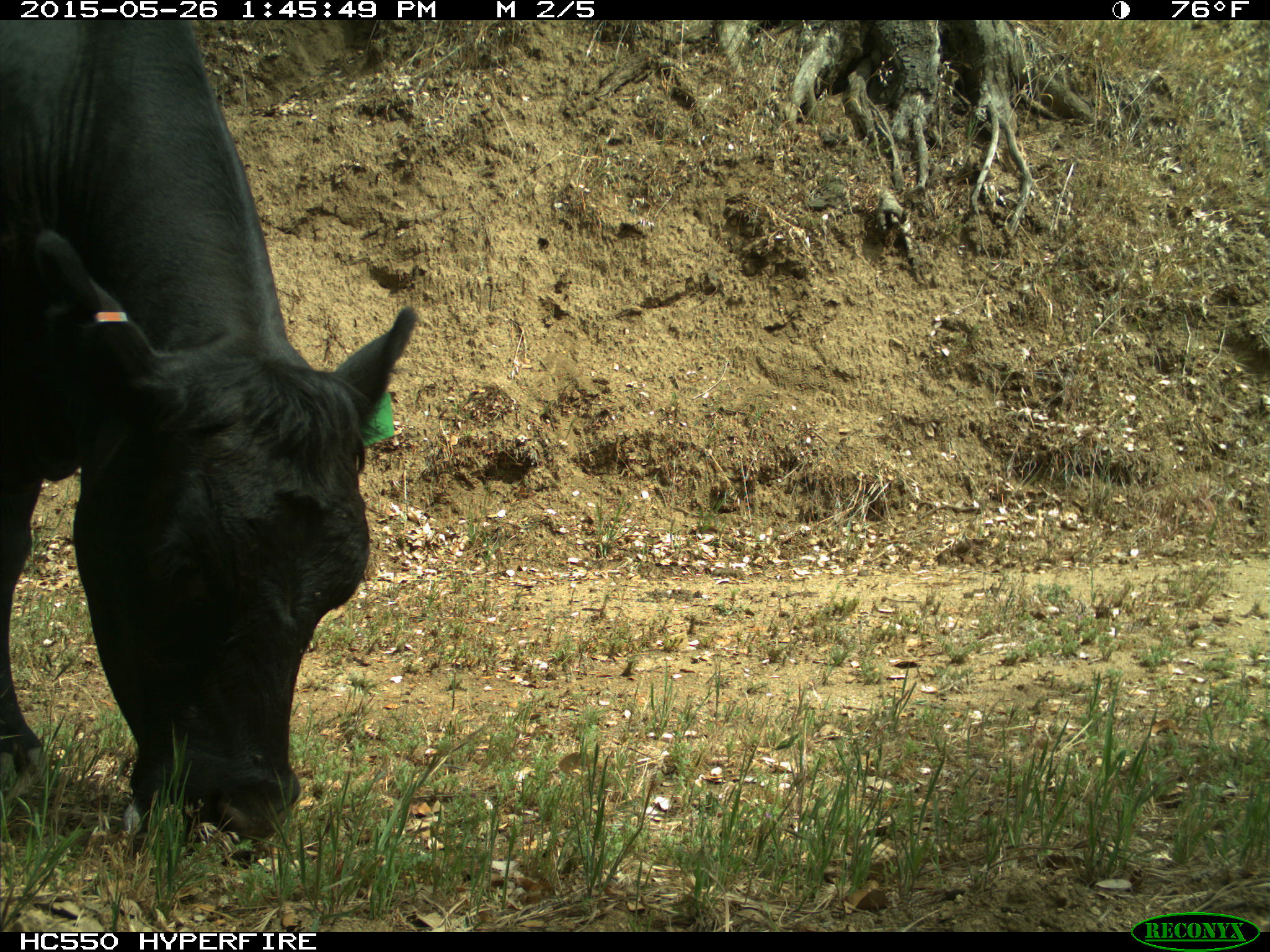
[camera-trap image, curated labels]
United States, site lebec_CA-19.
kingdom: Animalia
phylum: Chordata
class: Mammalia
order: Artiodactyla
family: Bovidae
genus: Bos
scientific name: Bos taurus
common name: domestic cow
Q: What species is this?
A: Bos taurus (domestic cow).